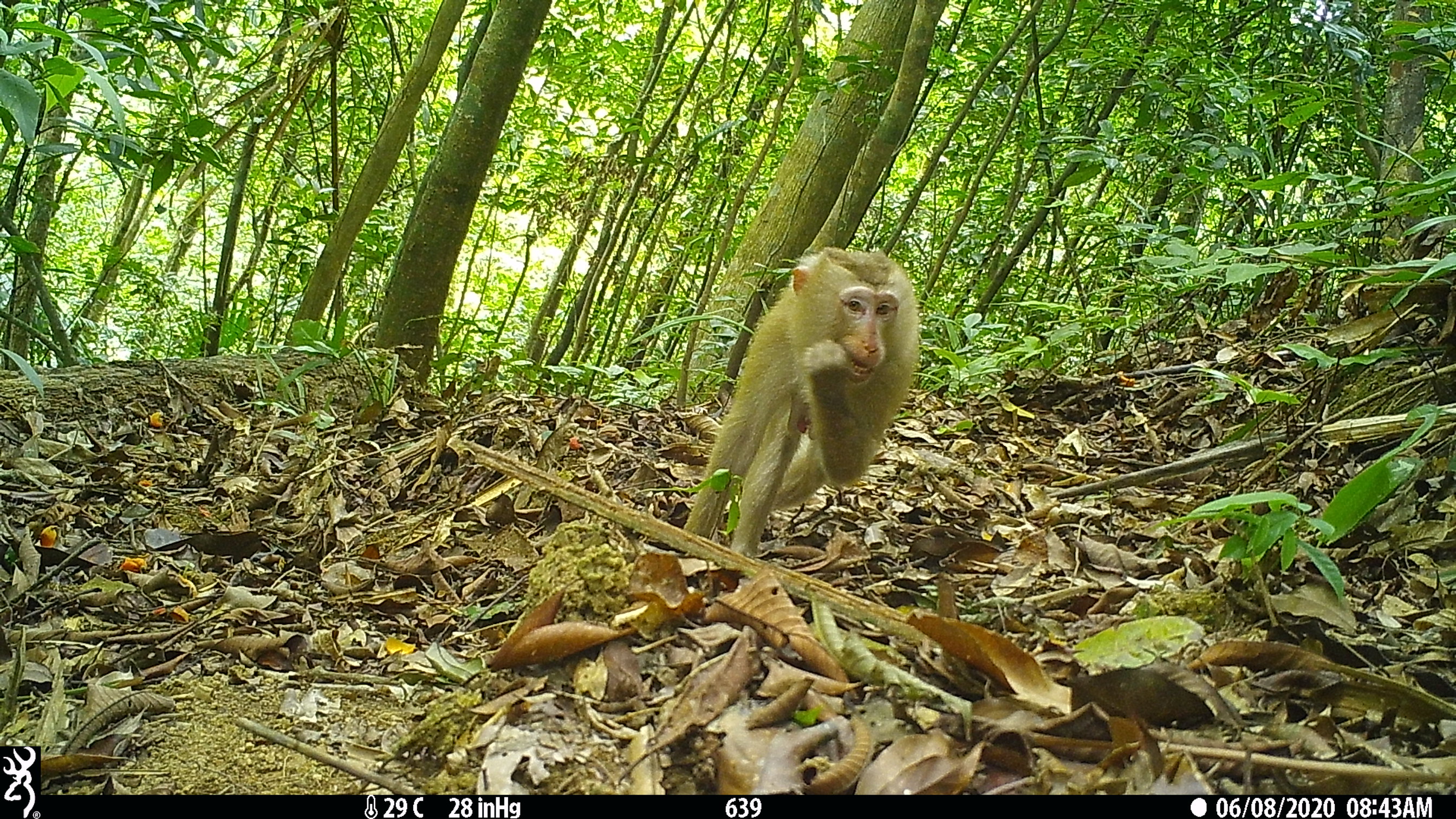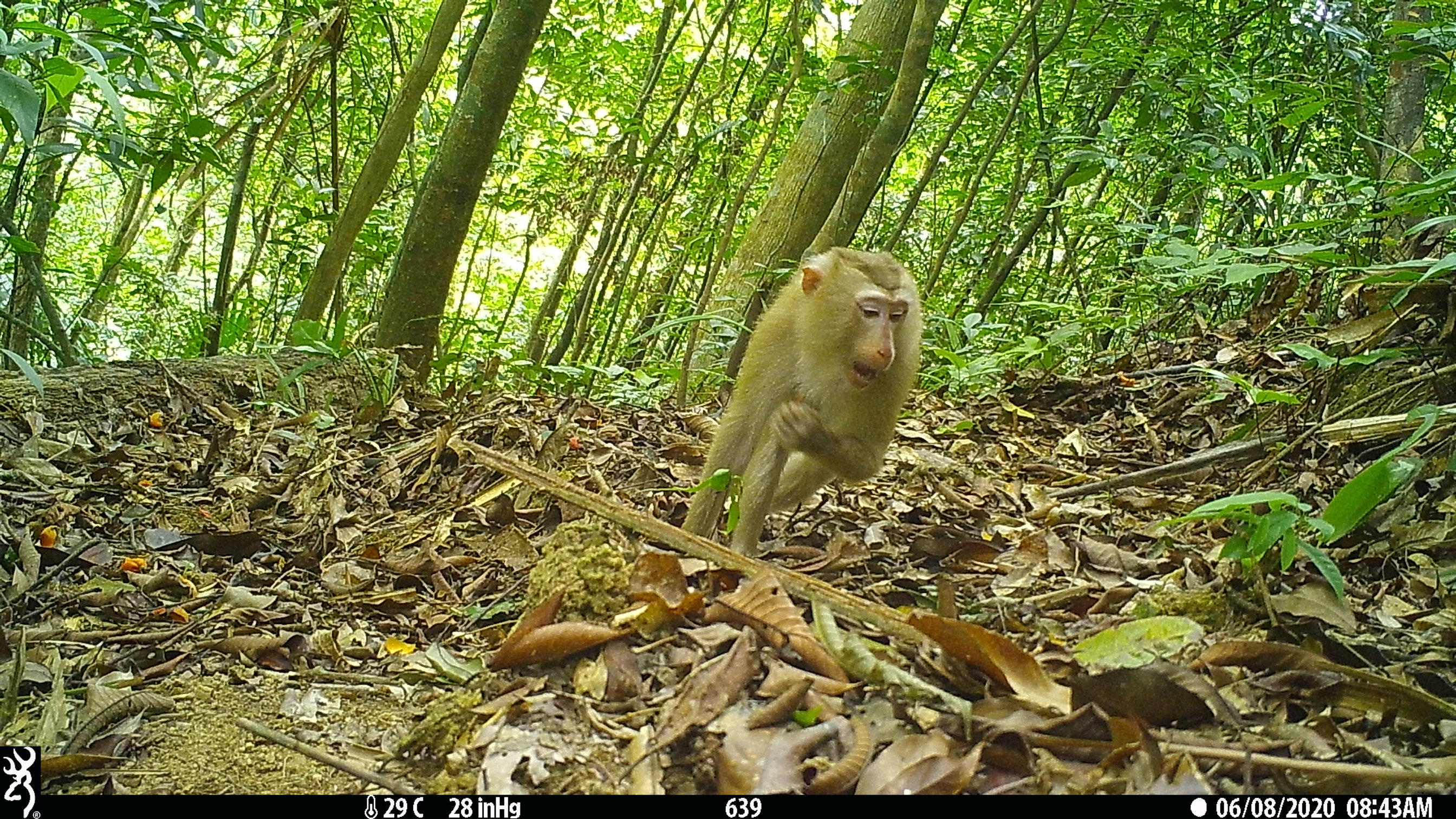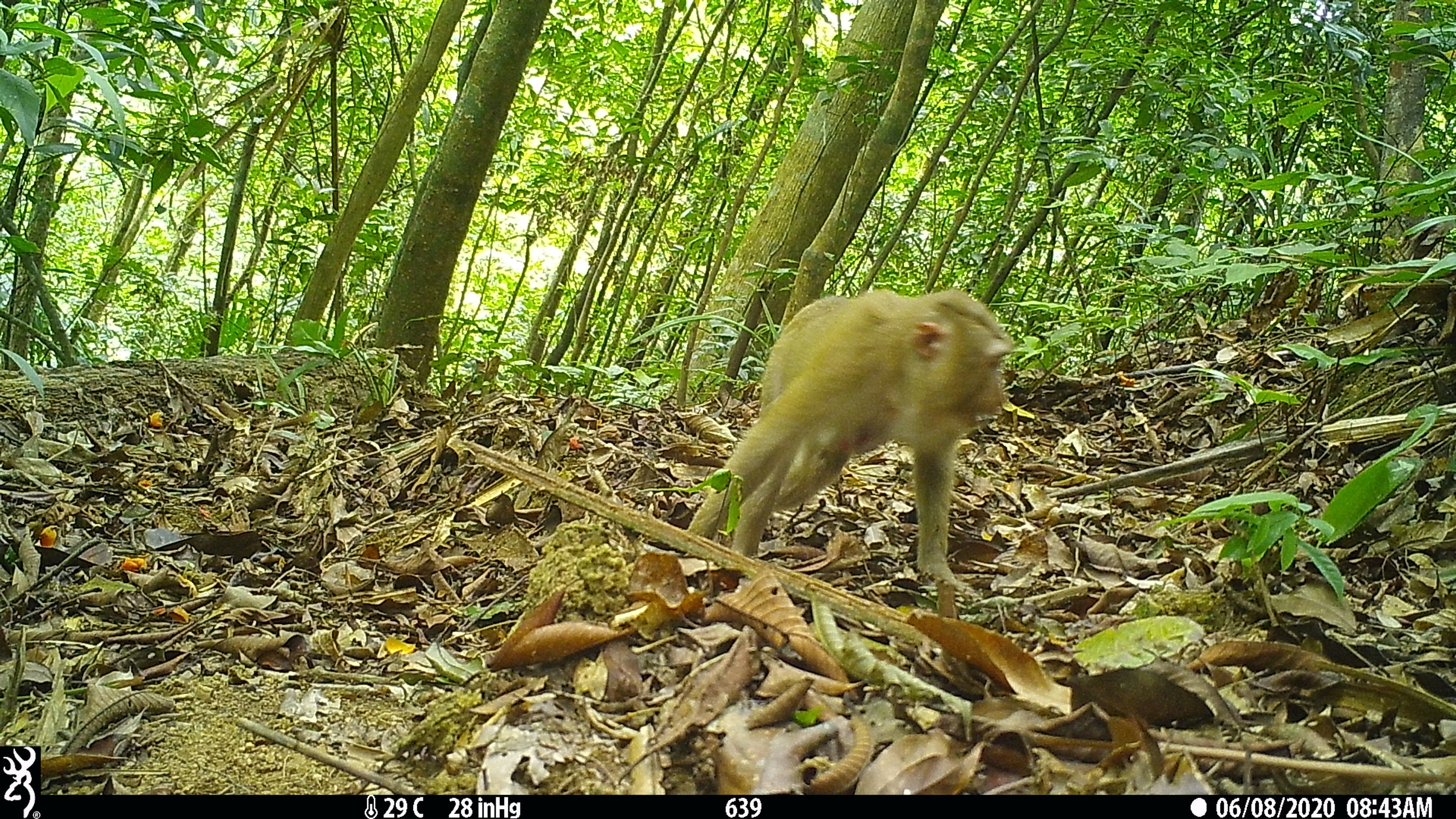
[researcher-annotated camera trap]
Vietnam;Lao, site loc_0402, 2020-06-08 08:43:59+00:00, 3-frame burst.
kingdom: Animalia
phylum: Chordata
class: Mammalia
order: Primates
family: Cercopithecidae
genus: Macaca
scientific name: Macaca nemestrina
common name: pig-tailed macaque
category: pig tailed macaque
Pig tailed macaque (pig-tailed macaque) (Macaca nemestrina). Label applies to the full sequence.